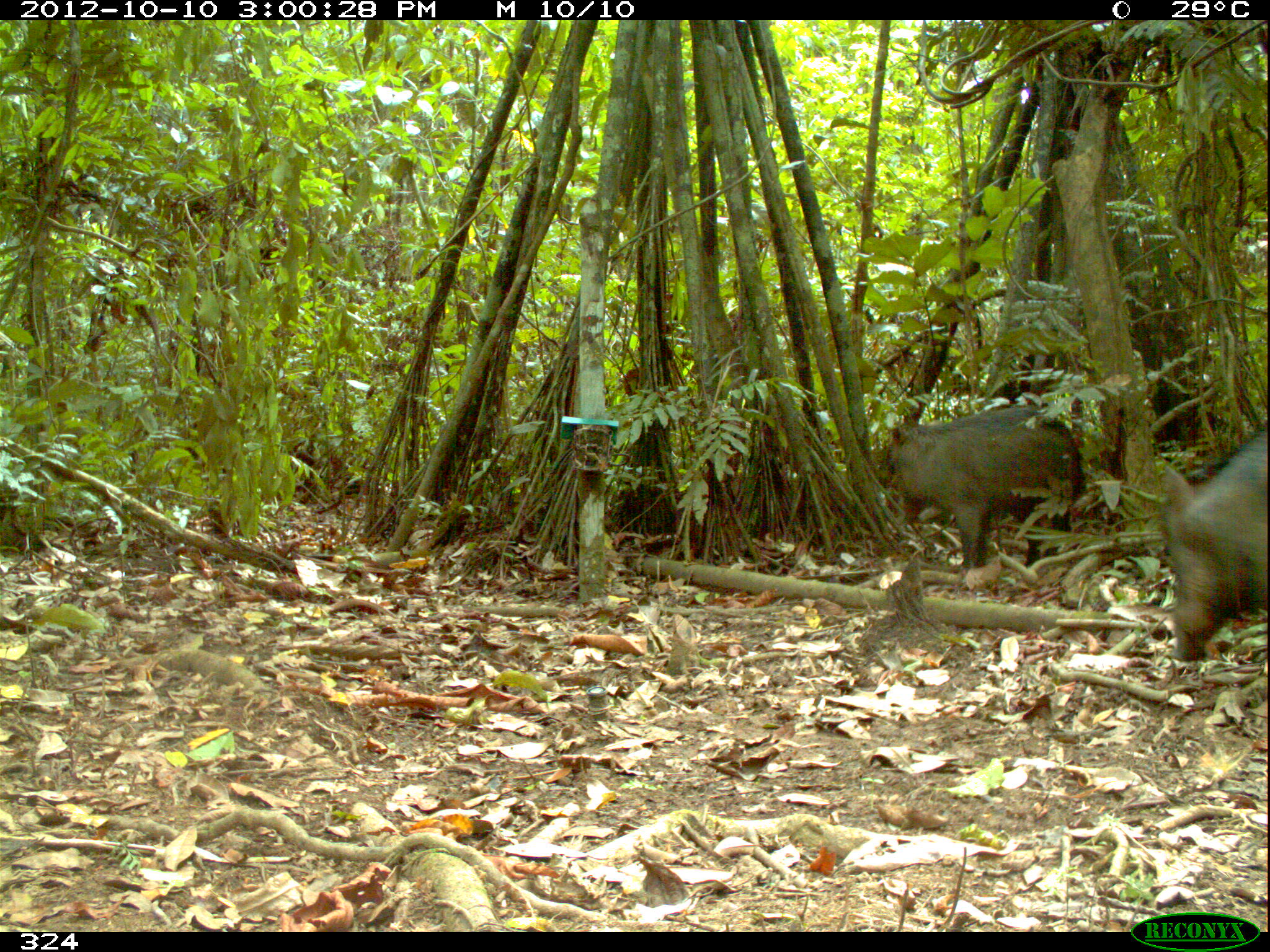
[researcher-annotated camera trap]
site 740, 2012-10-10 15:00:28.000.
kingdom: Animalia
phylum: Chordata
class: Mammalia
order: Artiodactyla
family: Tayassuidae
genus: Tayassu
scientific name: Tayassu pecari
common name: white-lipped peccary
Tayassu pecari (white-lipped peccary).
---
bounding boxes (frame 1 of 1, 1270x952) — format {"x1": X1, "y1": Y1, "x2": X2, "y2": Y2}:
tayassu pecari: {"x1": 885, "y1": 405, "x2": 1081, "y2": 568}; {"x1": 1156, "y1": 461, "x2": 1270, "y2": 663}